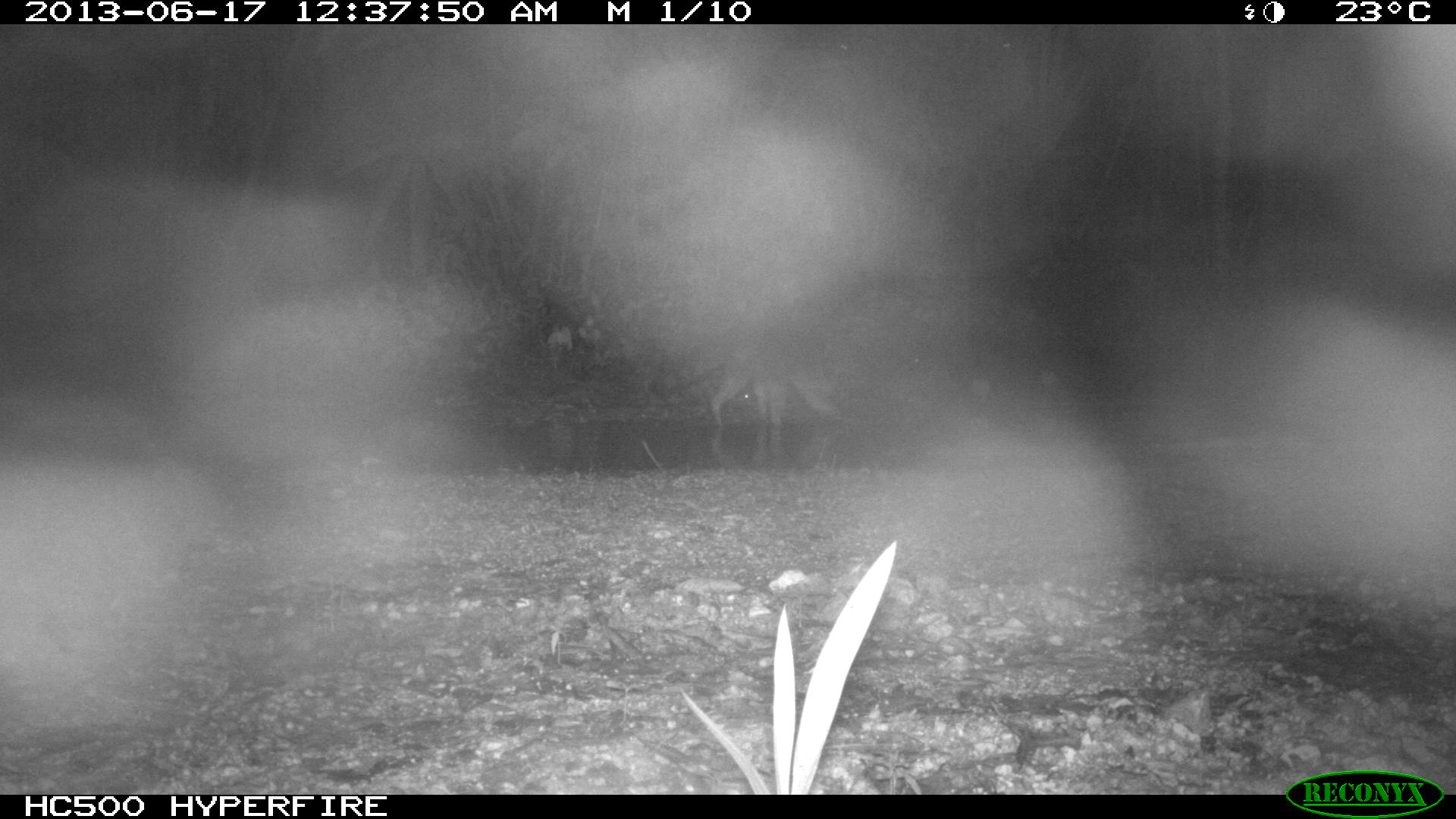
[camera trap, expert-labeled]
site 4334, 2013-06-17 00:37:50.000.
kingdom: Animalia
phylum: Chordata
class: Mammalia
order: Carnivora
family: Procyonidae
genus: Procyon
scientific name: Procyon lotor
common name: common raccoon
Procyon lotor (common raccoon), count 1.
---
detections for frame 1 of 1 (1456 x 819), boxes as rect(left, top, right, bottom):
procyon lotor: rect(650, 321, 860, 427)